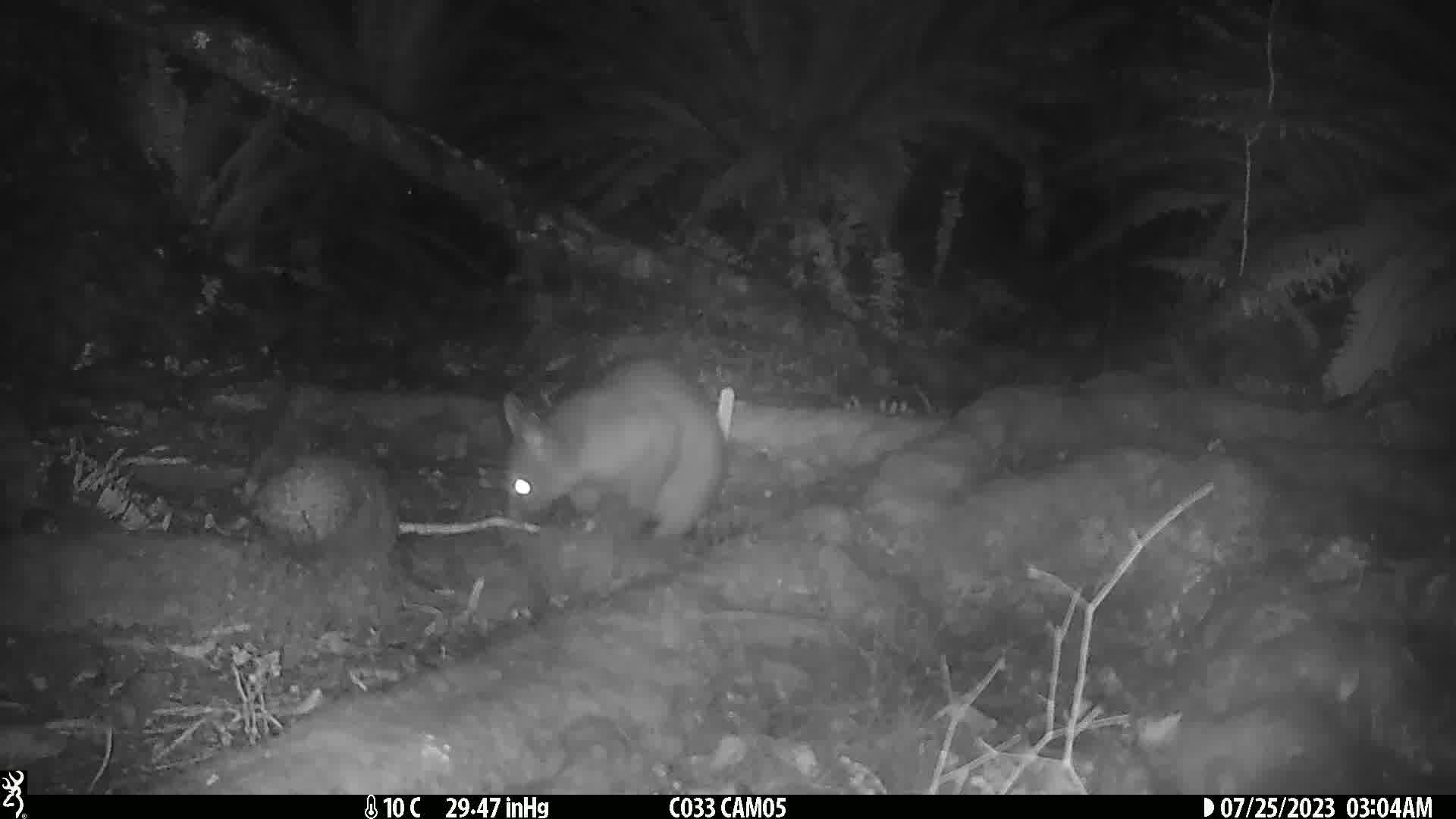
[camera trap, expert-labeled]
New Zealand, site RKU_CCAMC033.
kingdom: Animalia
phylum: Chordata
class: Mammalia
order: Diprotodontia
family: Phalangeridae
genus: Trichosurus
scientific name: Trichosurus vulpecula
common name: common brushtail possum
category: possum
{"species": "possum (common brushtail possum) (Trichosurus vulpecula)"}